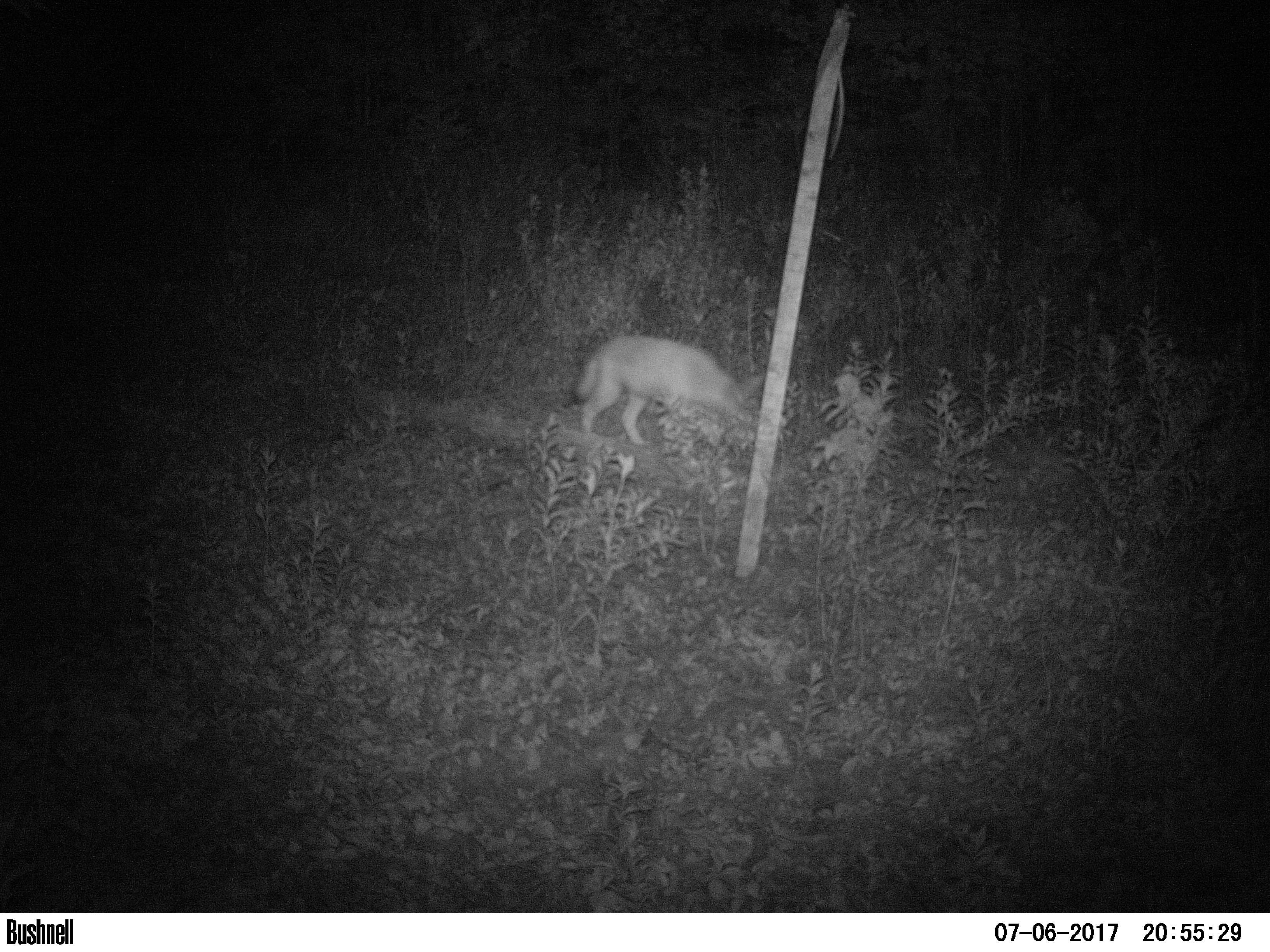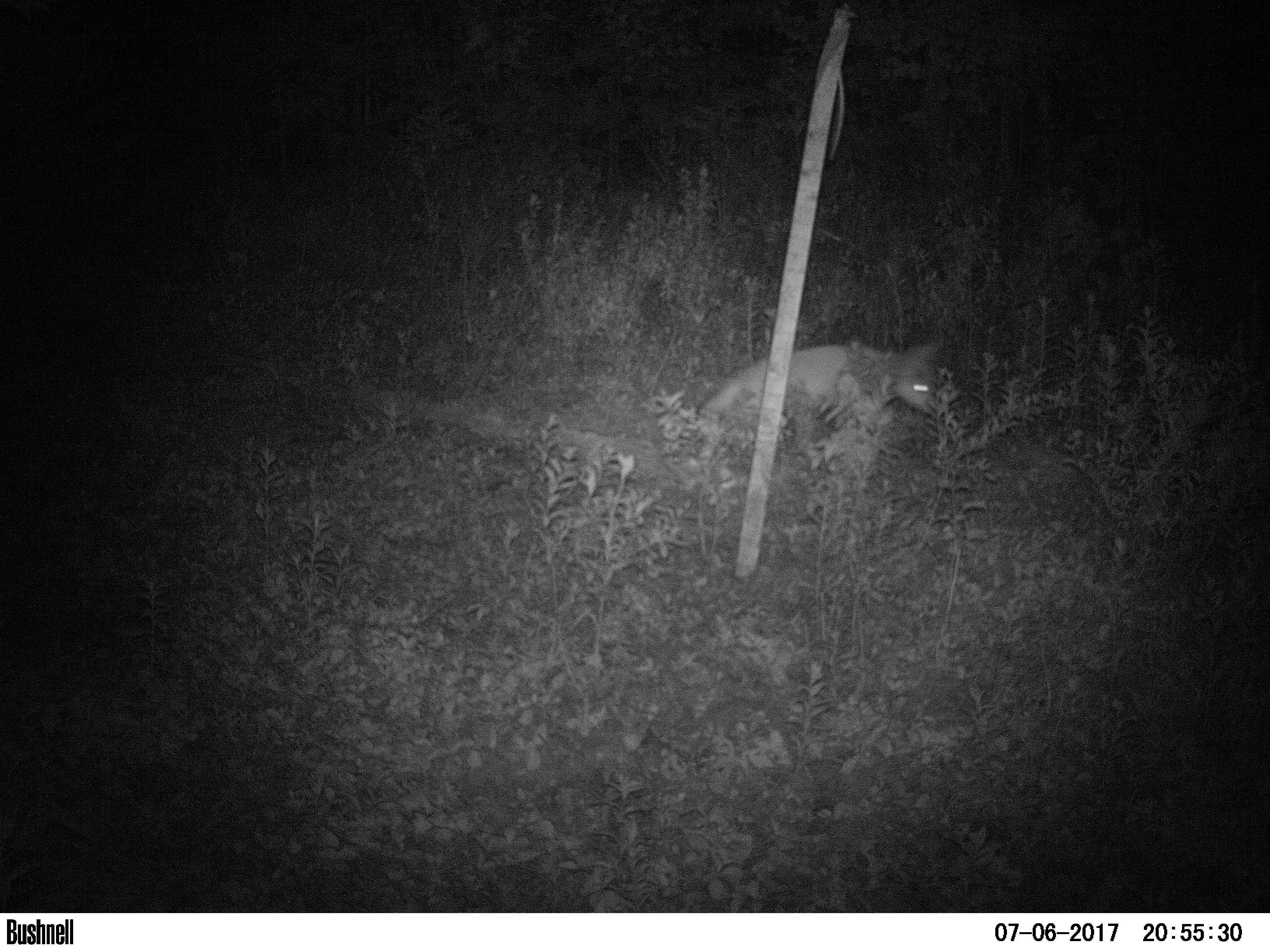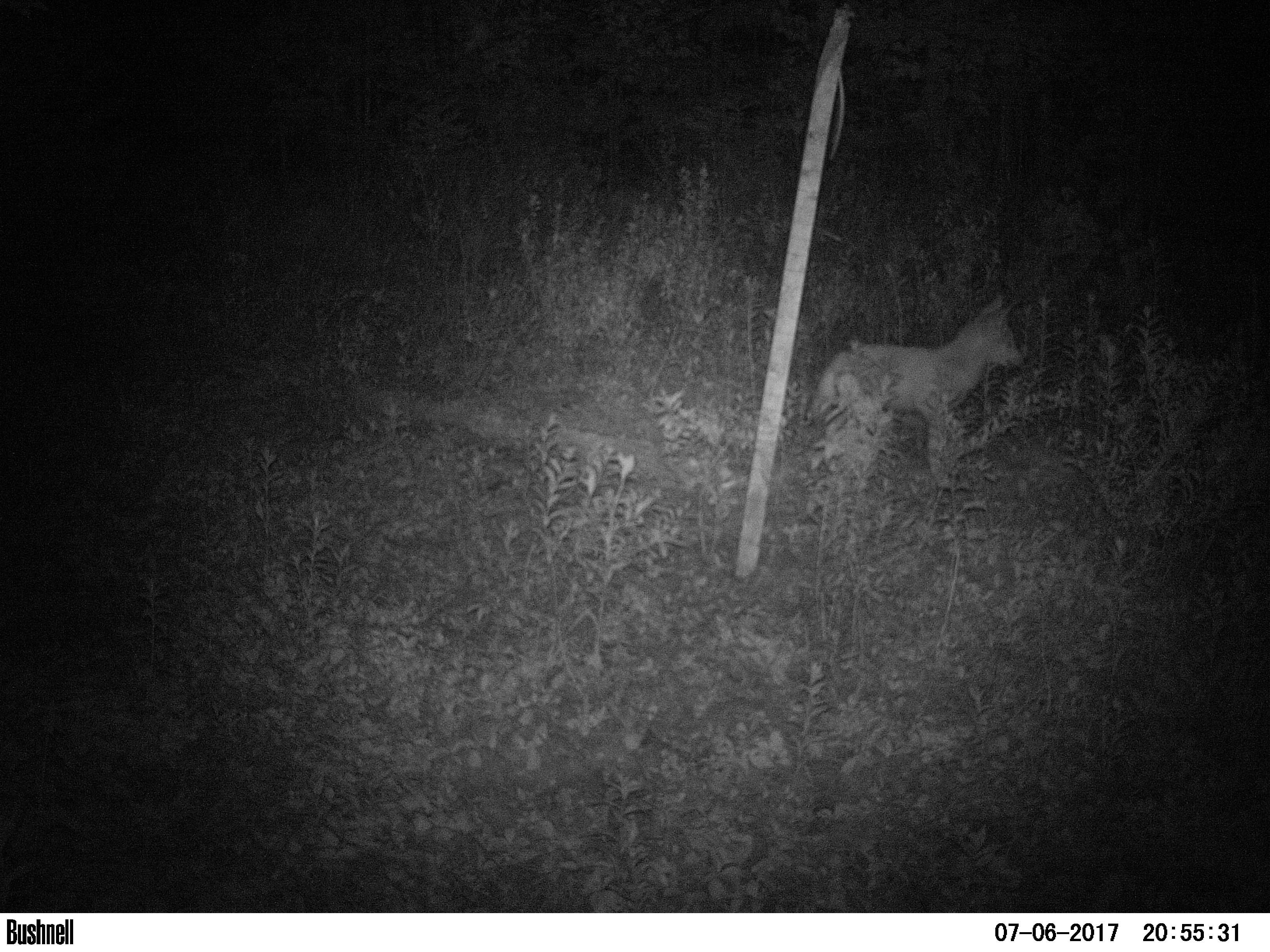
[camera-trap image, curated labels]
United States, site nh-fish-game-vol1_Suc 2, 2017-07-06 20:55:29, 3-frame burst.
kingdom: Animalia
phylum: Chordata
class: Mammalia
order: Carnivora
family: Canidae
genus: Canis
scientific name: Canis latrans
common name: coyote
Coyote (Canis latrans).